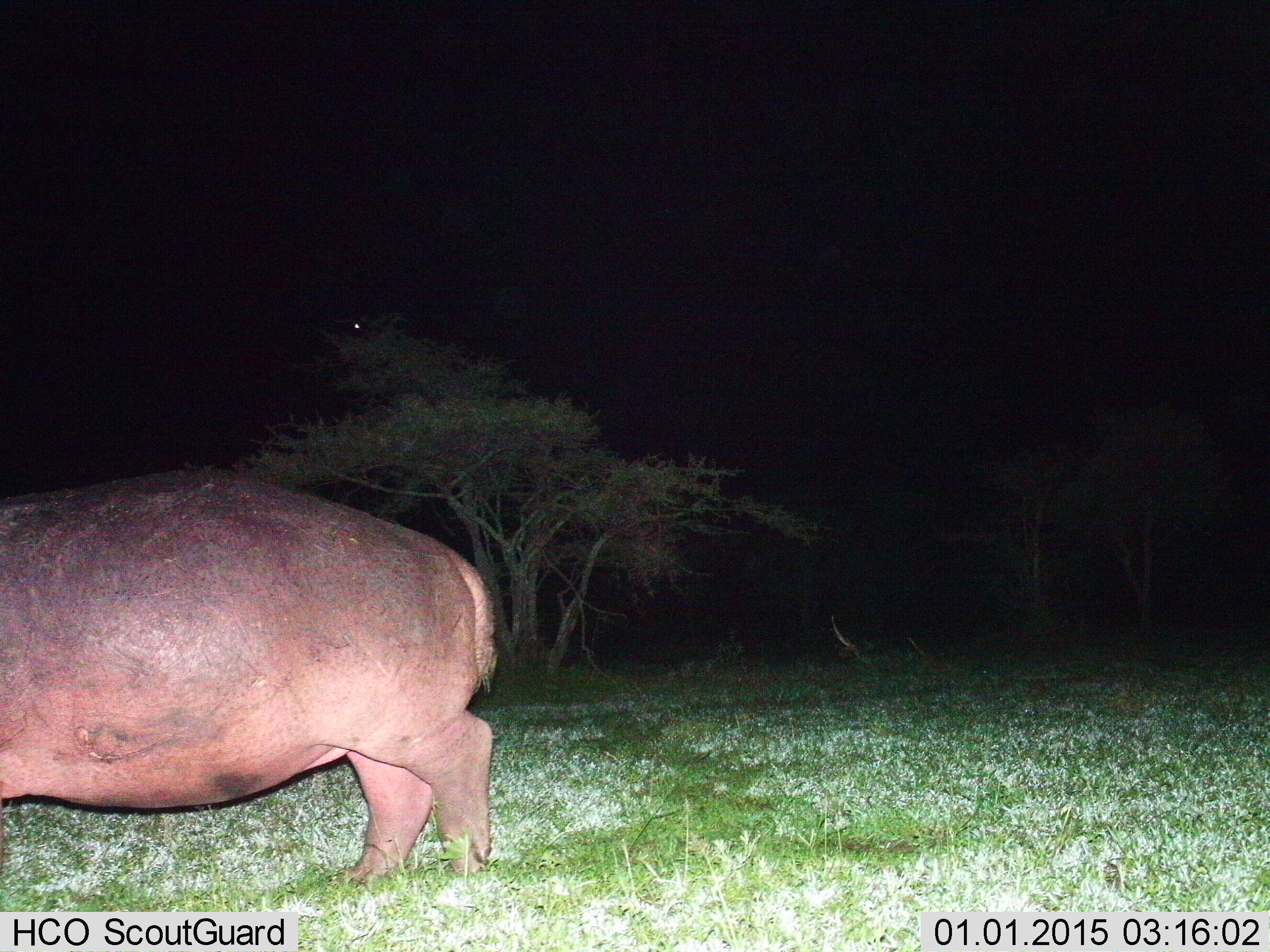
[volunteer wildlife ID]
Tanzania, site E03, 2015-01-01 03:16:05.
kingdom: Animalia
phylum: Chordata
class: Mammalia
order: Artiodactyla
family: Hippopotamidae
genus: Hippopotamus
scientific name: Hippopotamus amphibius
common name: hippopotamus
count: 1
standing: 10%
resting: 0%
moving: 90%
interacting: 0%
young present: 0%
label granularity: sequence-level